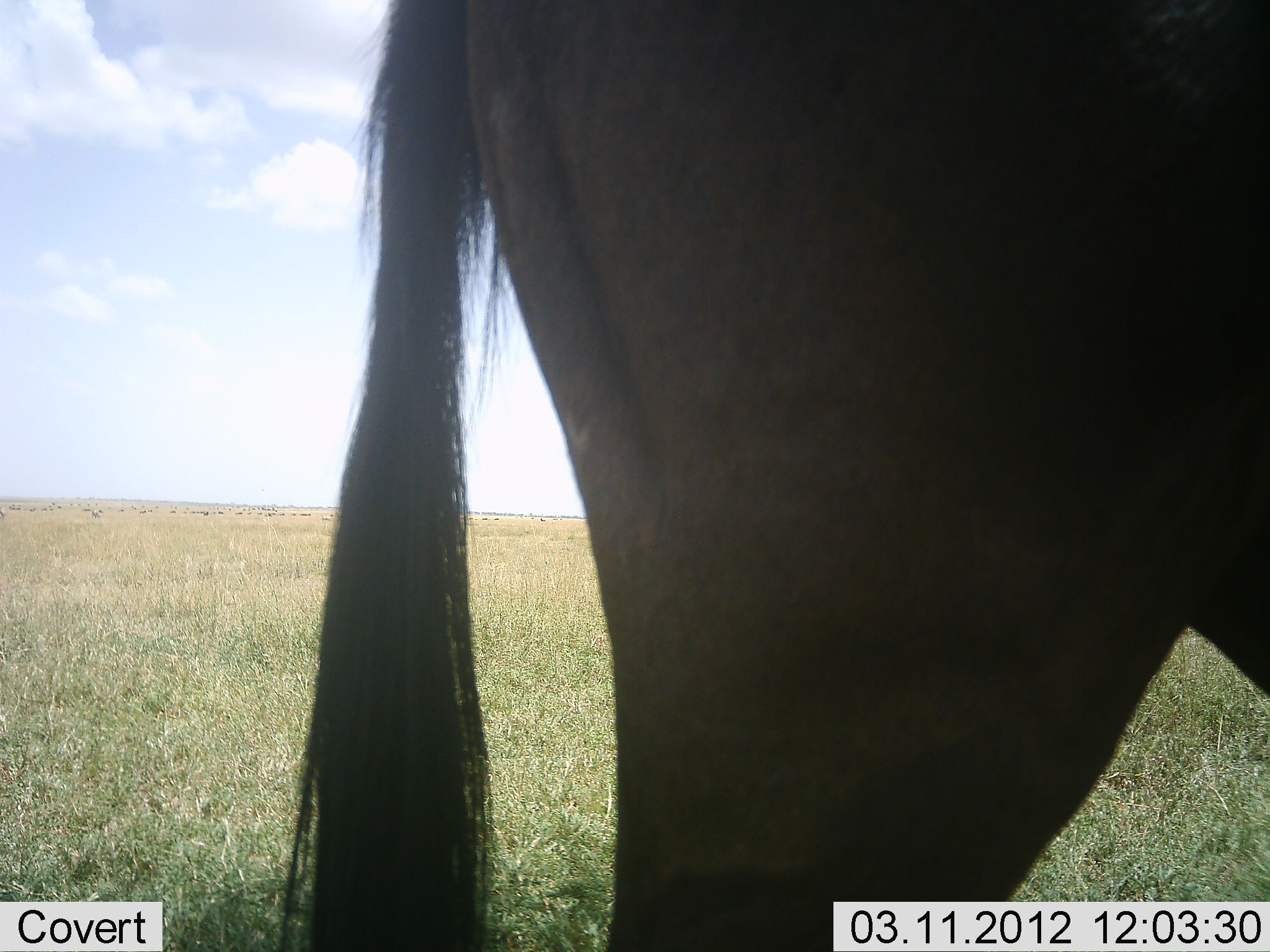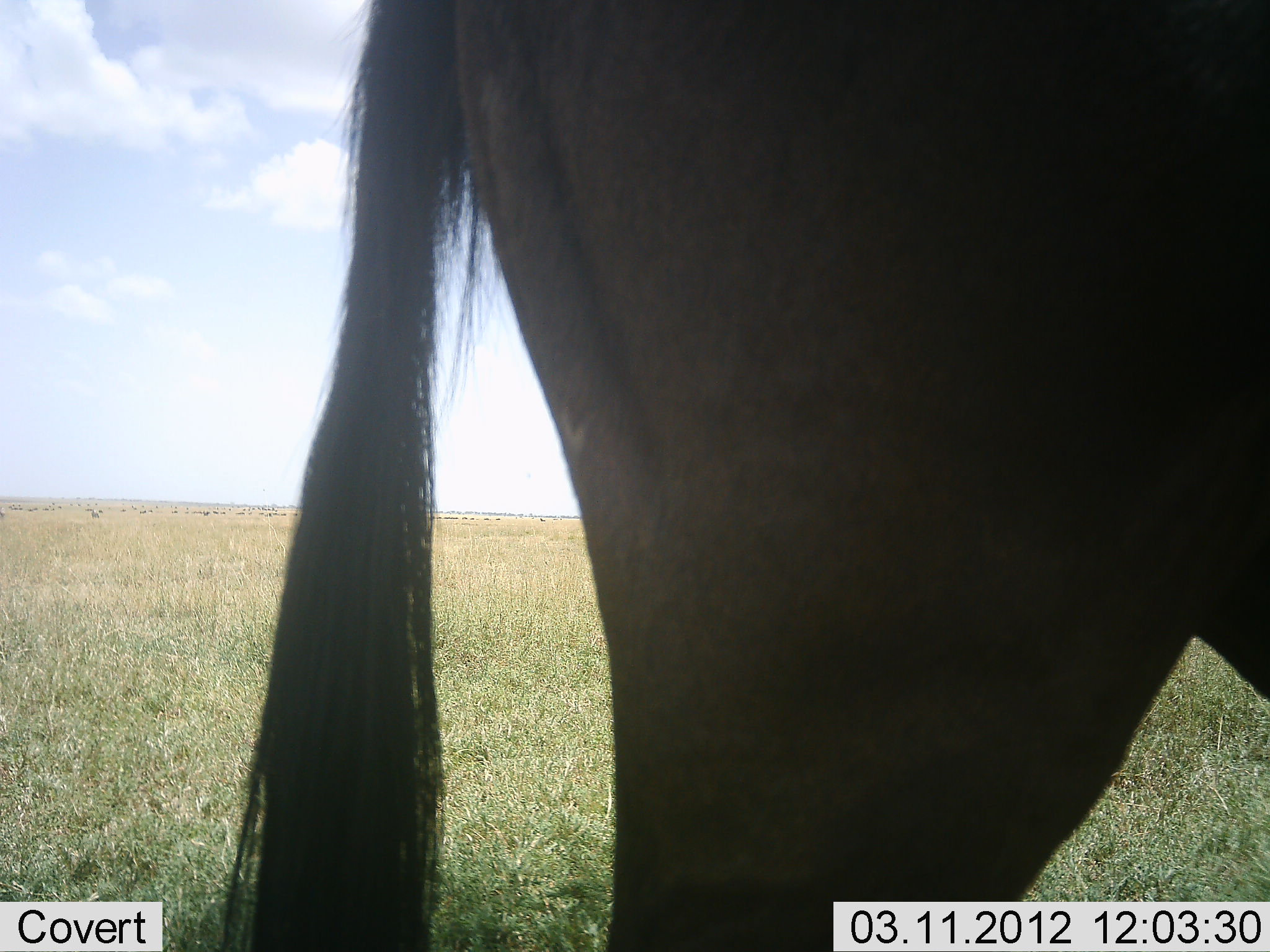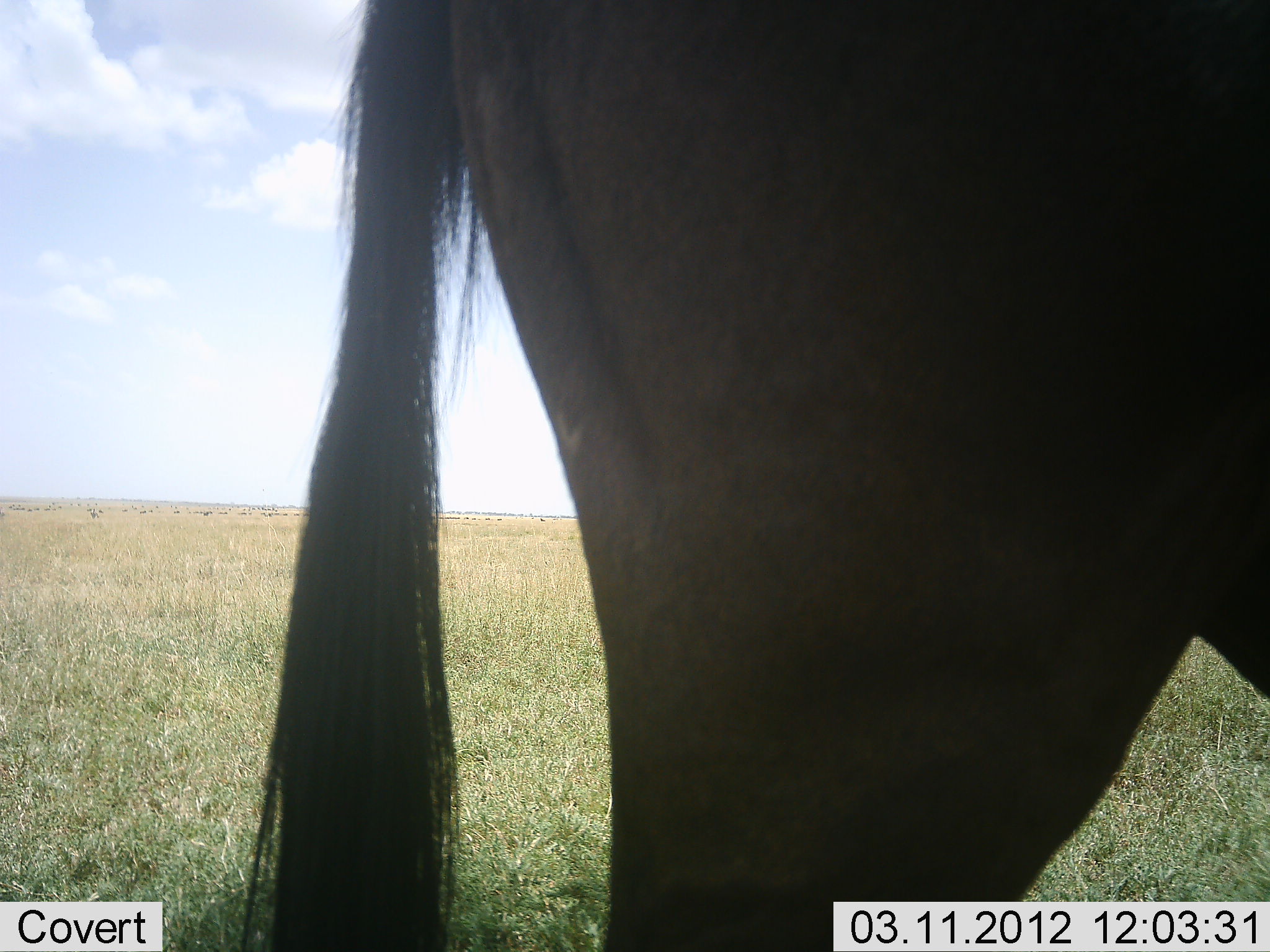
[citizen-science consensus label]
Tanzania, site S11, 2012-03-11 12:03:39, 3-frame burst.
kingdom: Animalia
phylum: Chordata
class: Mammalia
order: Artiodactyla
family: Bovidae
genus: Connochaetes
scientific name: Connochaetes taurinus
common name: blue wildebeest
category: wildebeest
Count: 1.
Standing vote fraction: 100%.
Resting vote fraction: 0%.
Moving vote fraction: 14%.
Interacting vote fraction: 0%.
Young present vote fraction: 0%.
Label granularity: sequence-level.